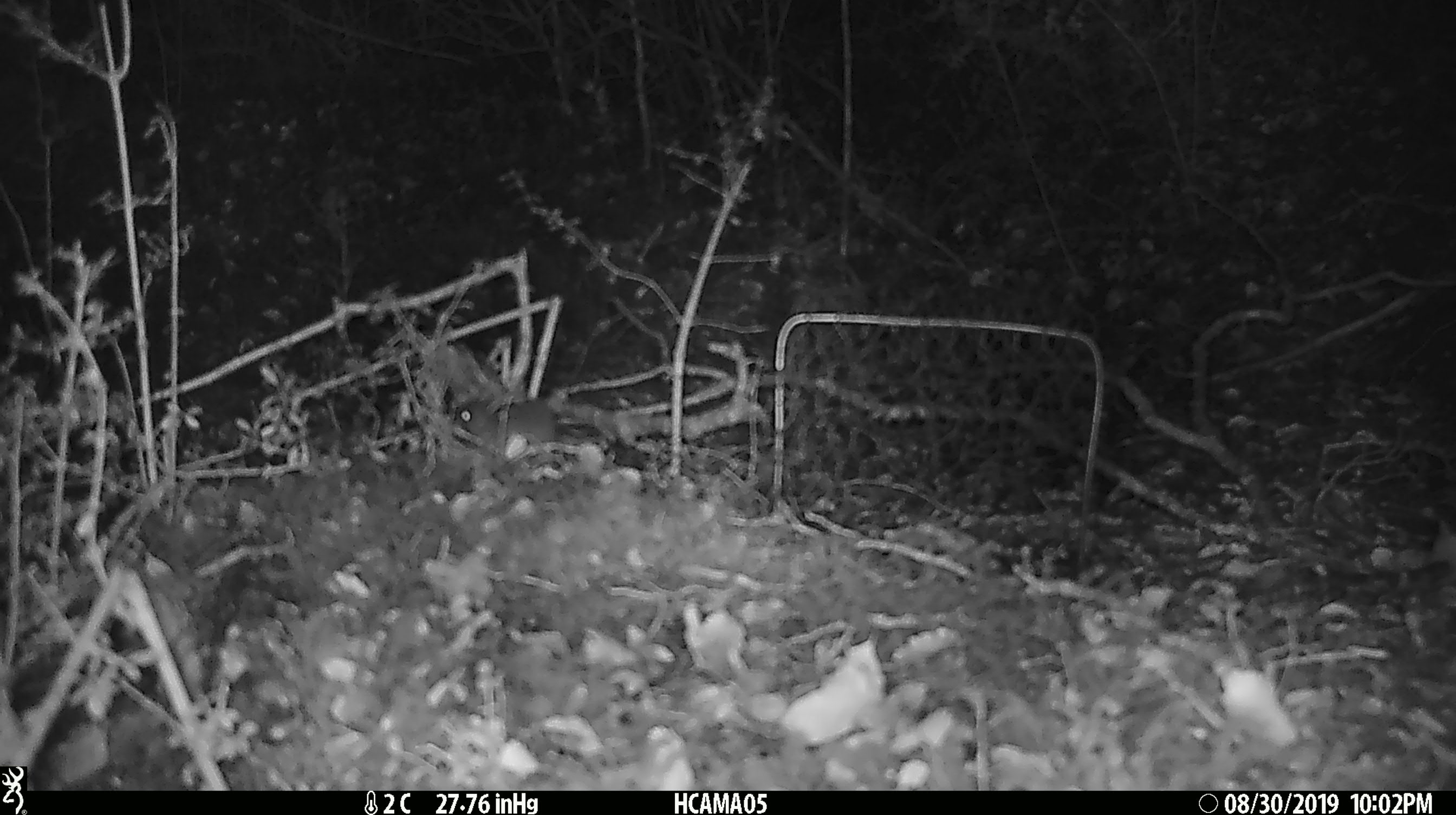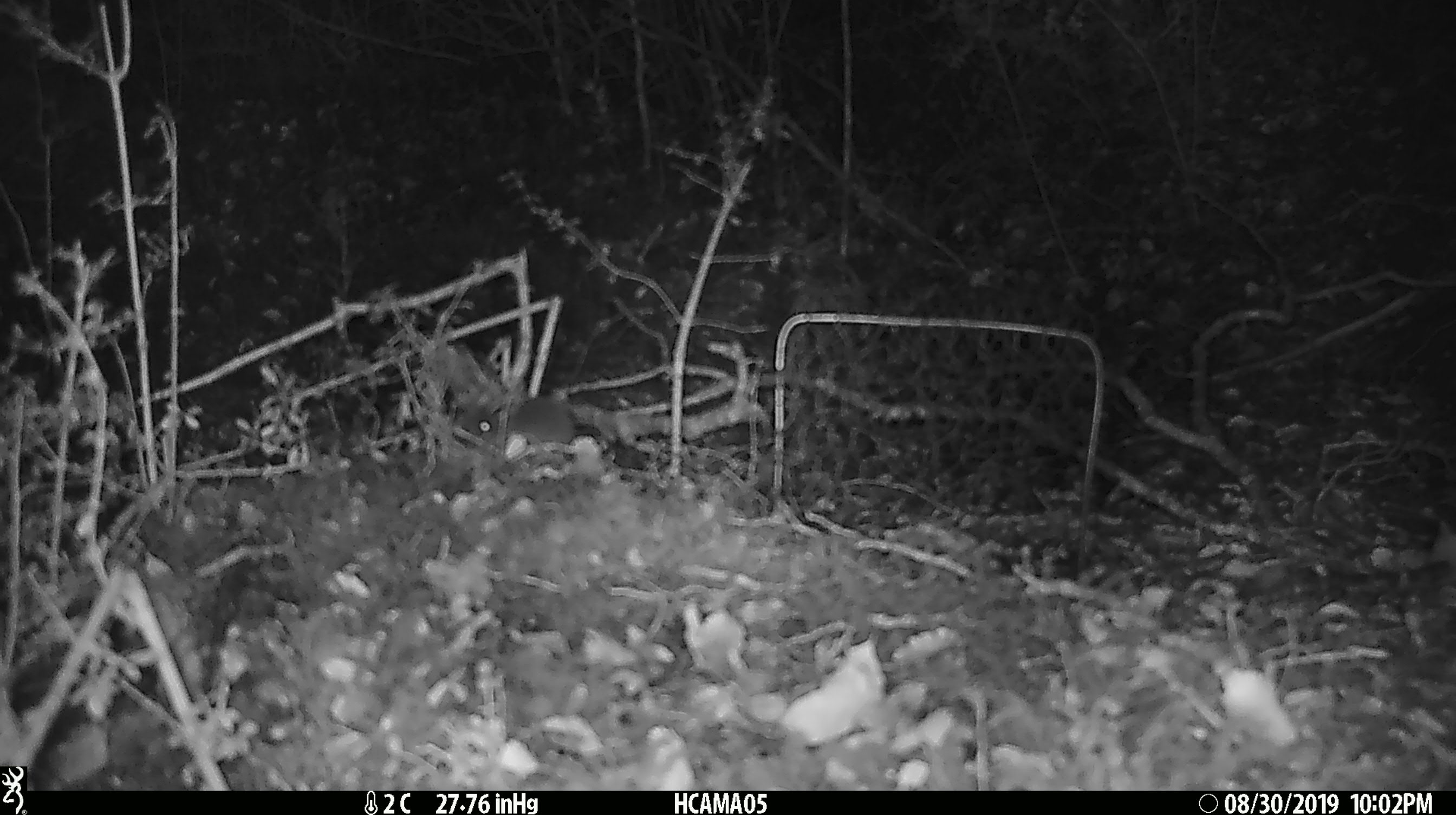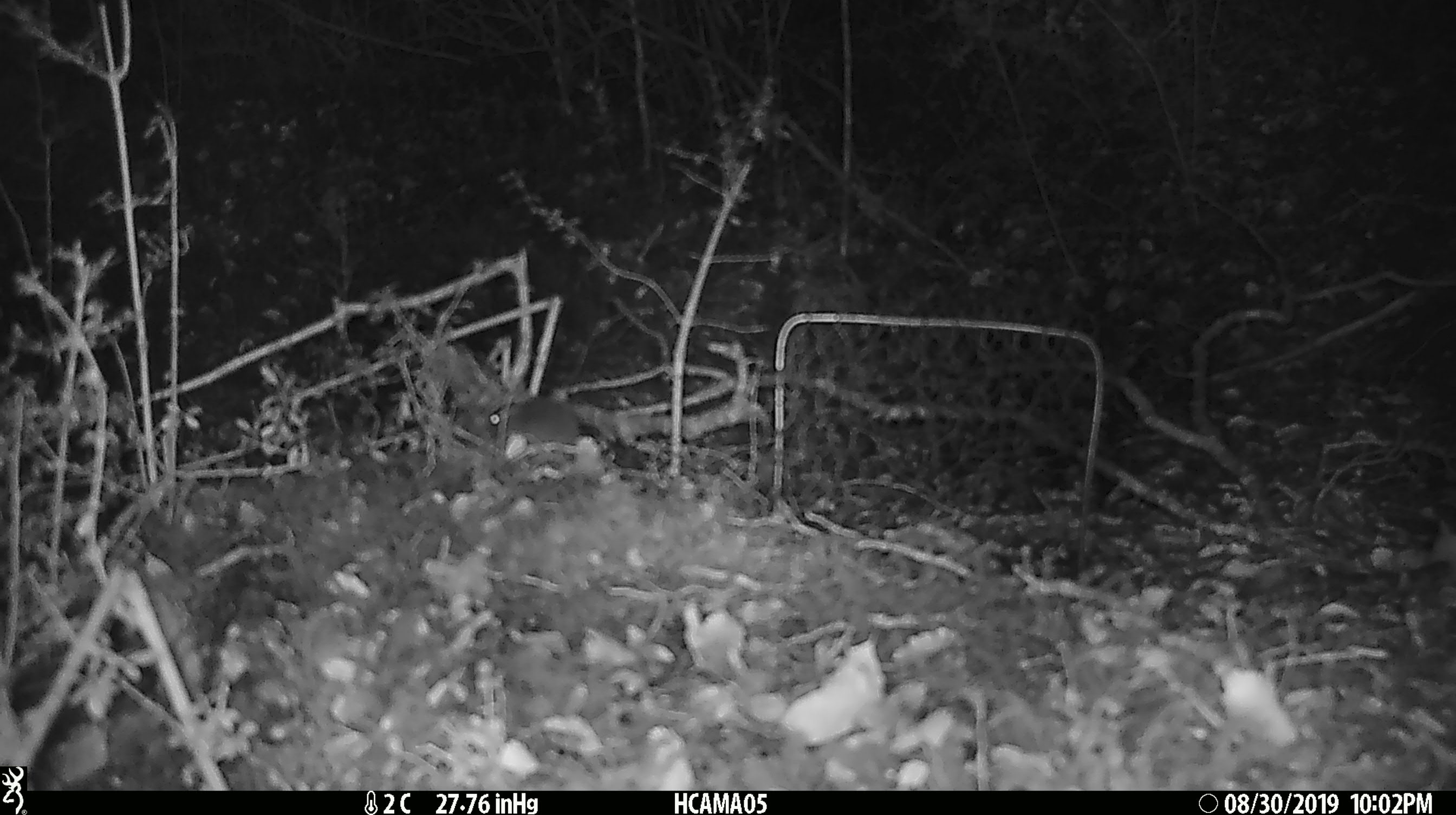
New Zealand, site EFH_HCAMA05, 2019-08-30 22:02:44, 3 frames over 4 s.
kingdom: Animalia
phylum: Chordata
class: Mammalia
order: Rodentia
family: Muridae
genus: Mus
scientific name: Mus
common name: mouse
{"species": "mouse (Mus)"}